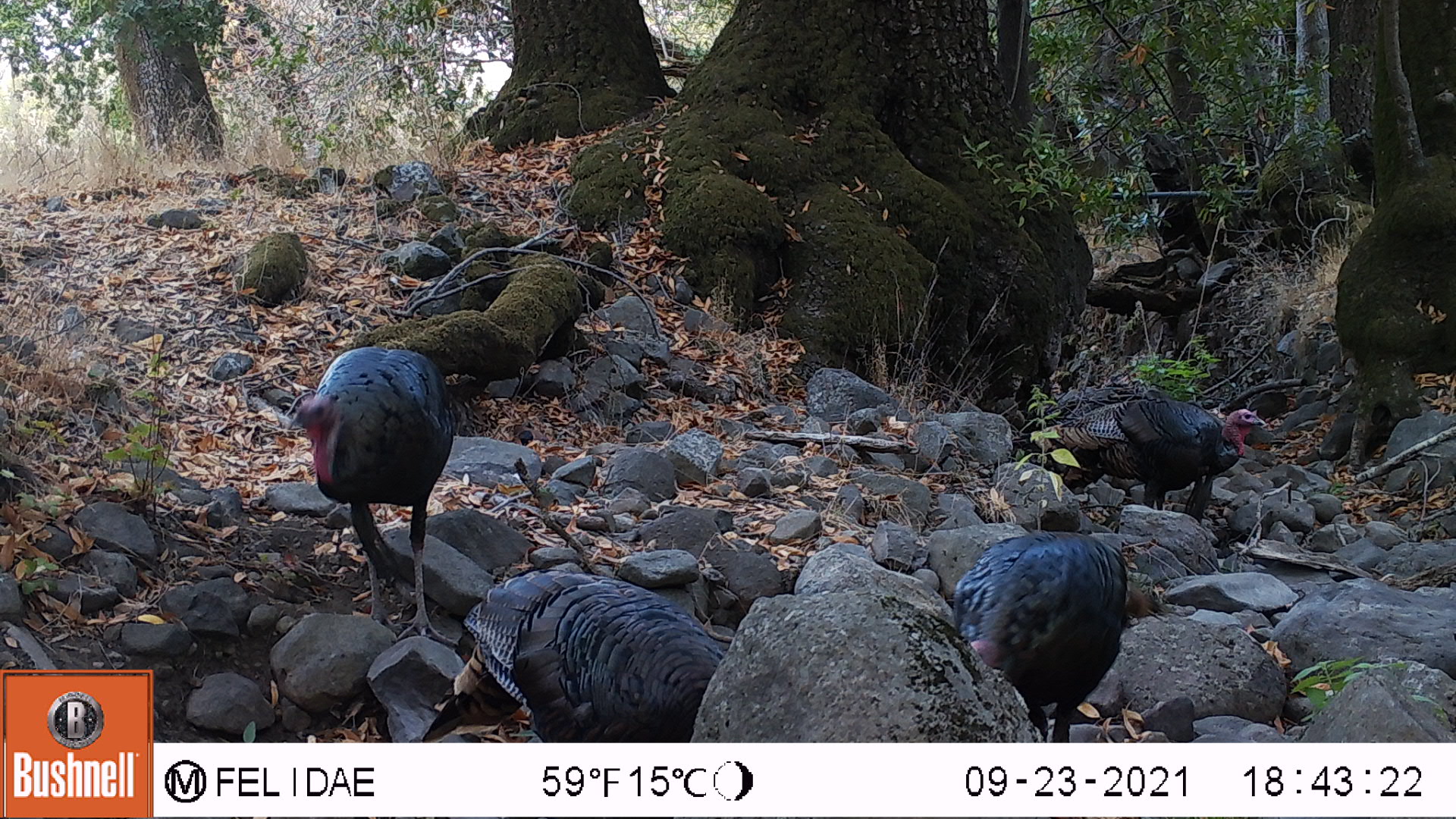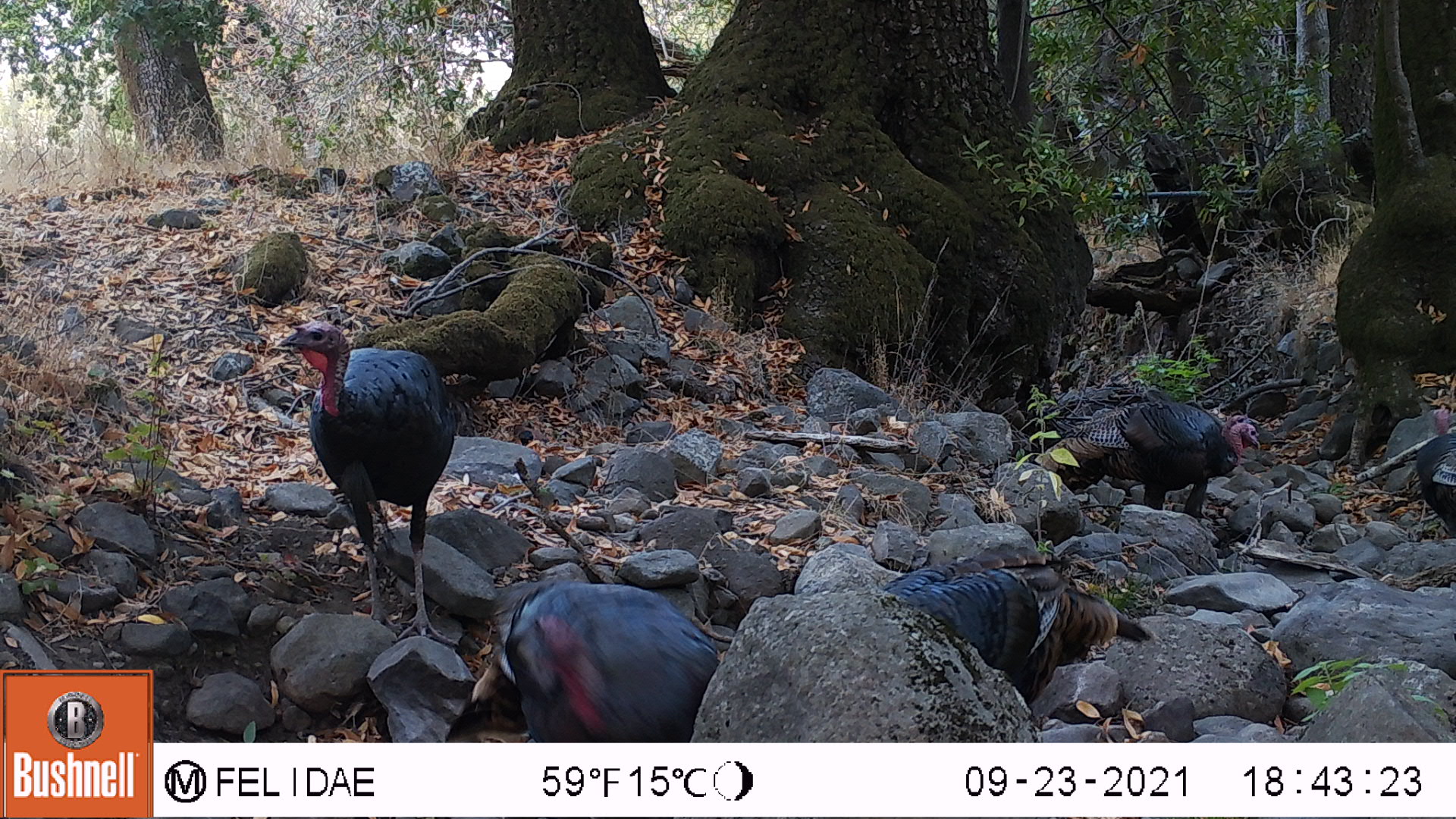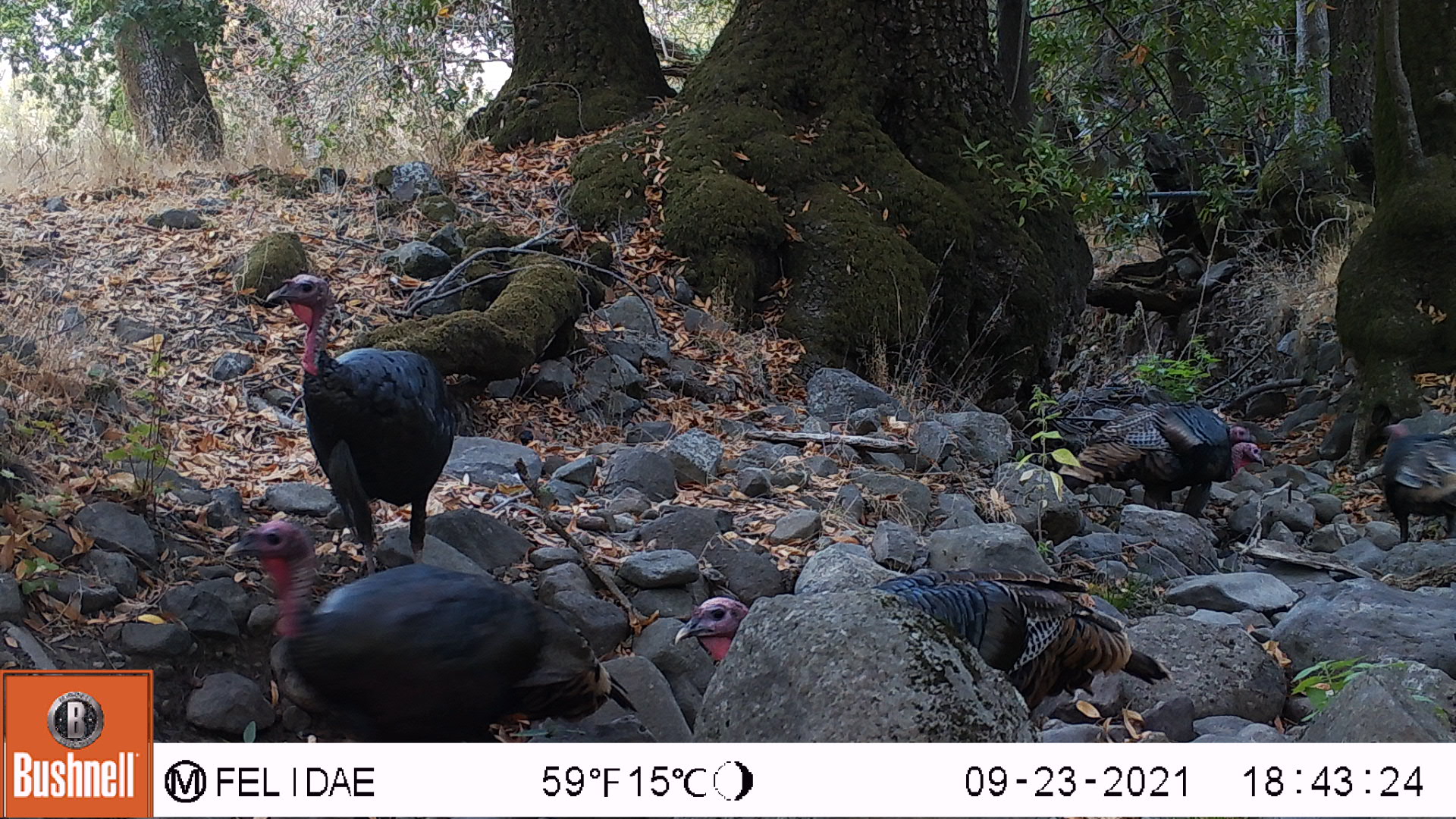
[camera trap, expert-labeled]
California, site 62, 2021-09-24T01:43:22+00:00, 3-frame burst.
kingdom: Animalia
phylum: Chordata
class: Aves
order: Galliformes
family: Phasianidae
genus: Meleagris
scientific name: Meleagris gallopavo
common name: turkey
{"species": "turkey (Meleagris gallopavo)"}